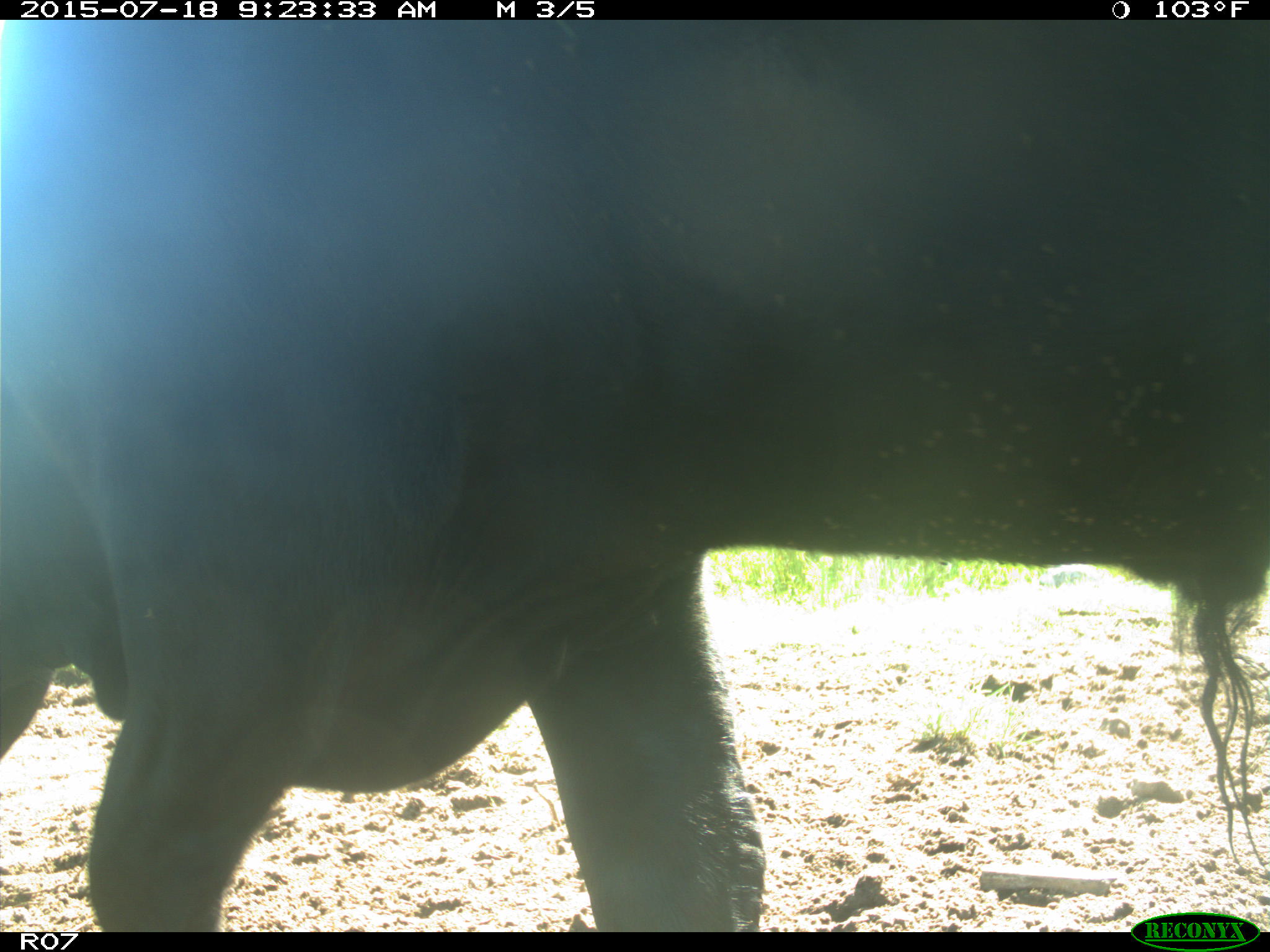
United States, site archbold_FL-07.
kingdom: Animalia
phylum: Chordata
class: Mammalia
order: Artiodactyla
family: Bovidae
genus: Bos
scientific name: Bos taurus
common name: domestic cow